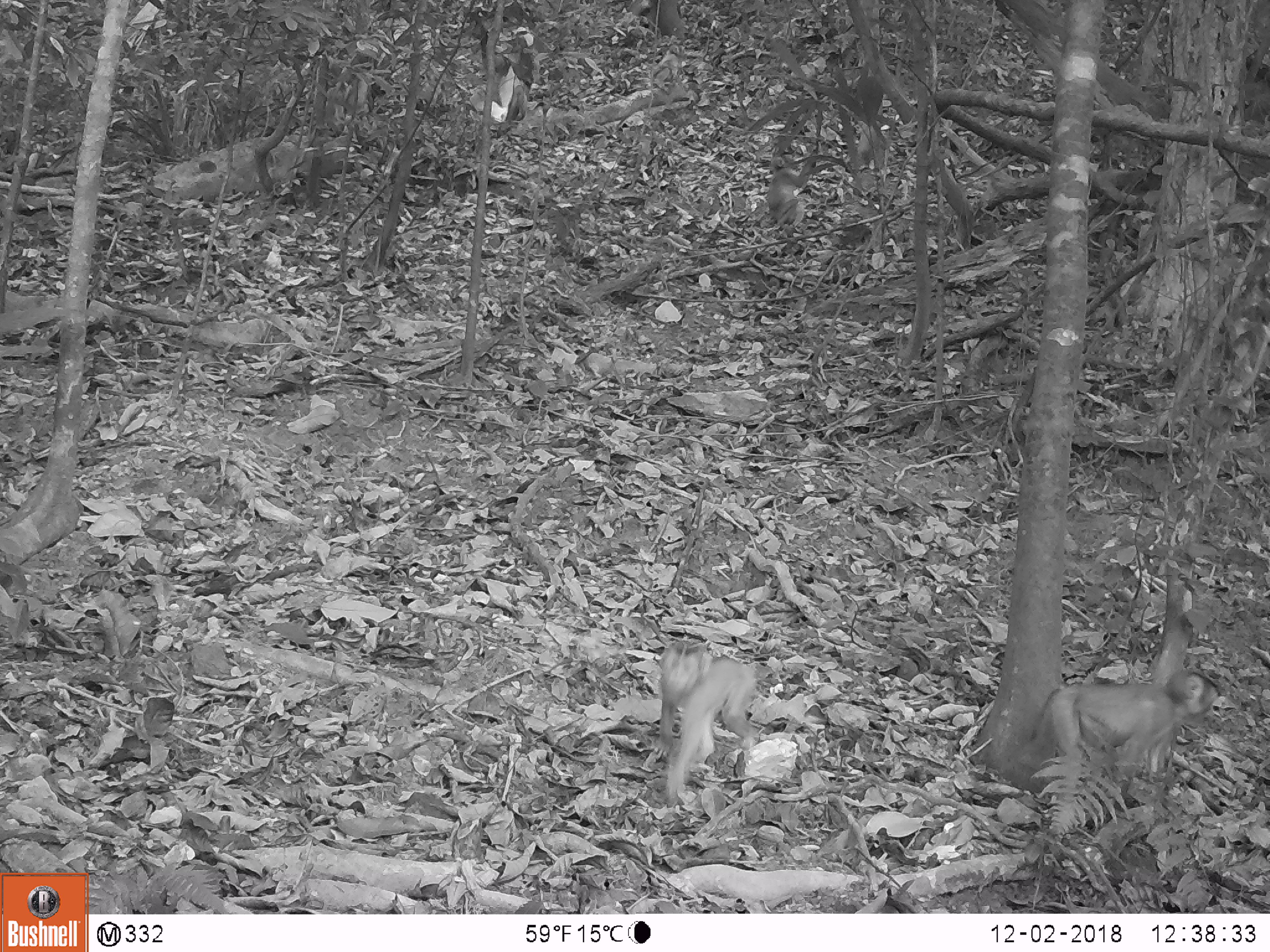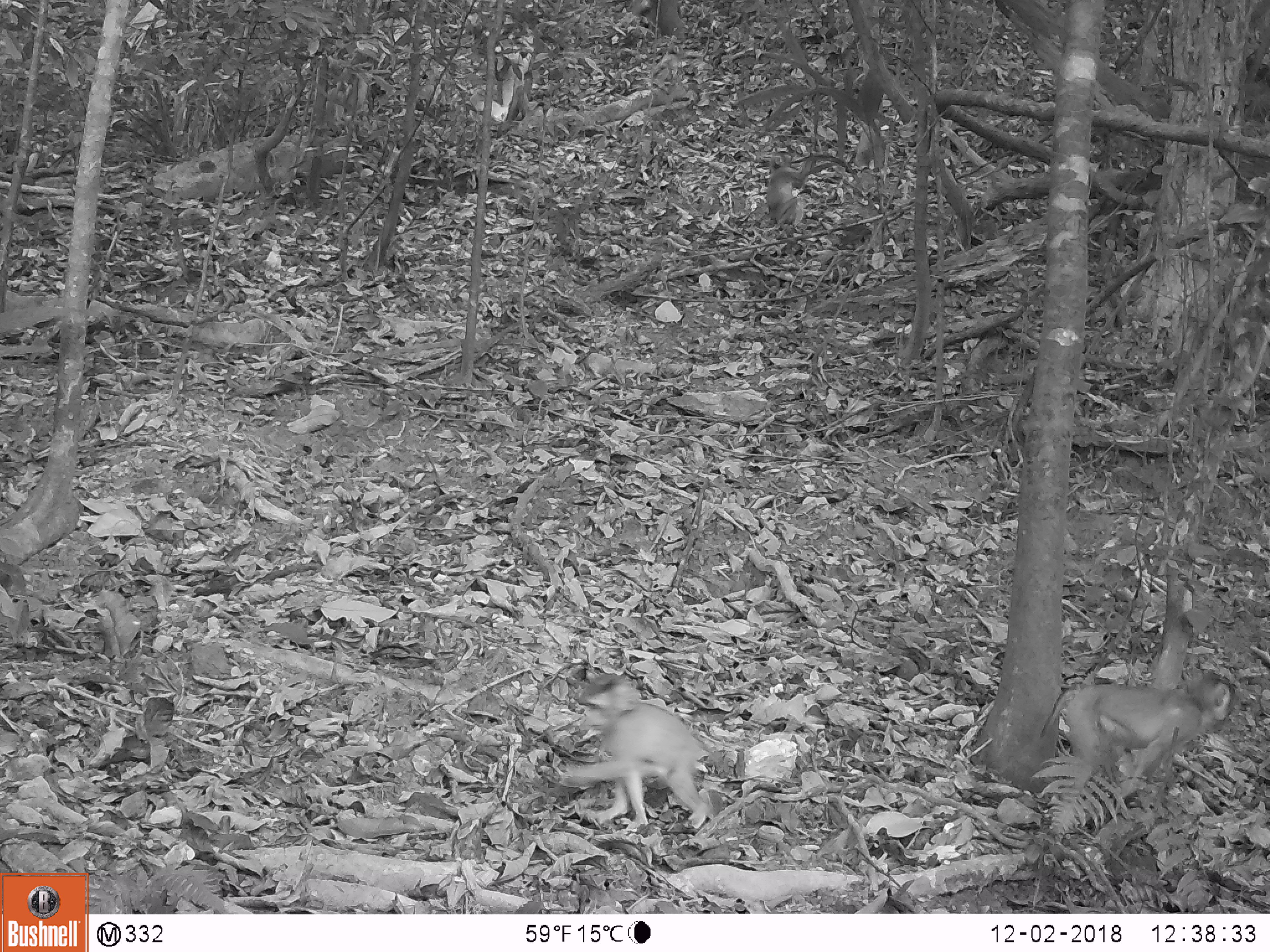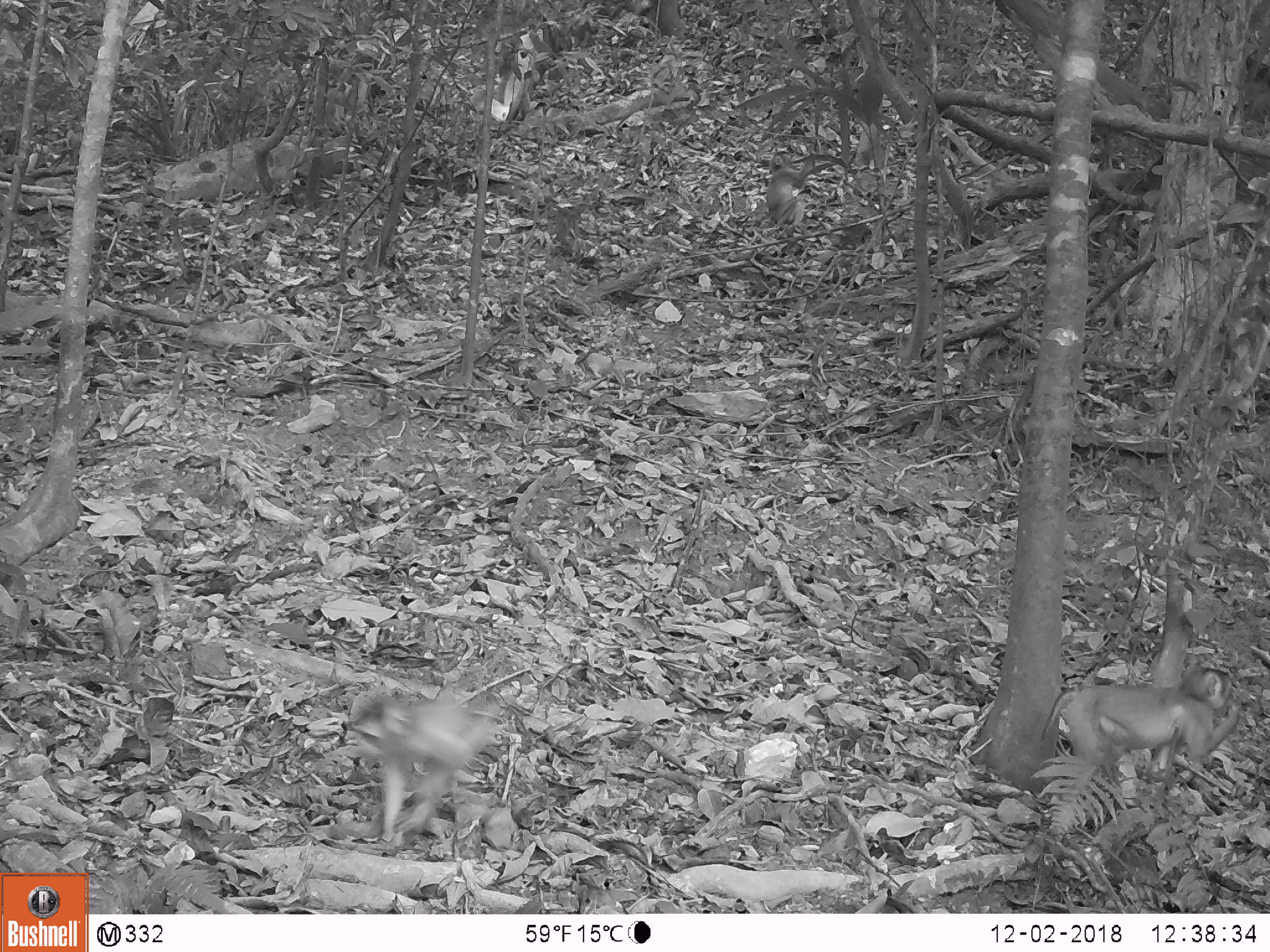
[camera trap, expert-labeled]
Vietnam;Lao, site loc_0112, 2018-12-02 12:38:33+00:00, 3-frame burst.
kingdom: Animalia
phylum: Chordata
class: Mammalia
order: Primates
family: Cercopithecidae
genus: Macaca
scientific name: Macaca nemestrina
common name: pig-tailed macaque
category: pig tailed macaque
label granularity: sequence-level